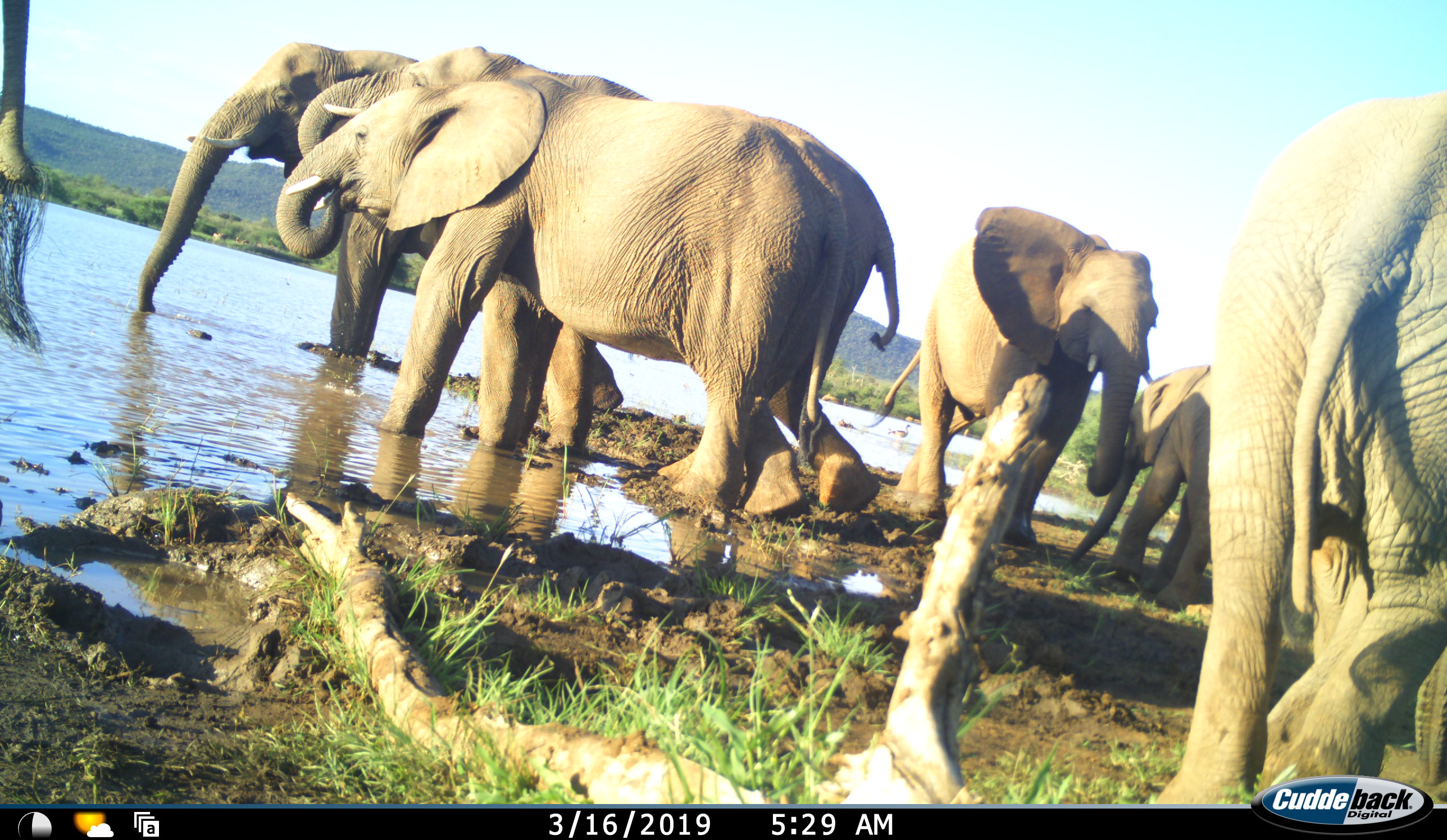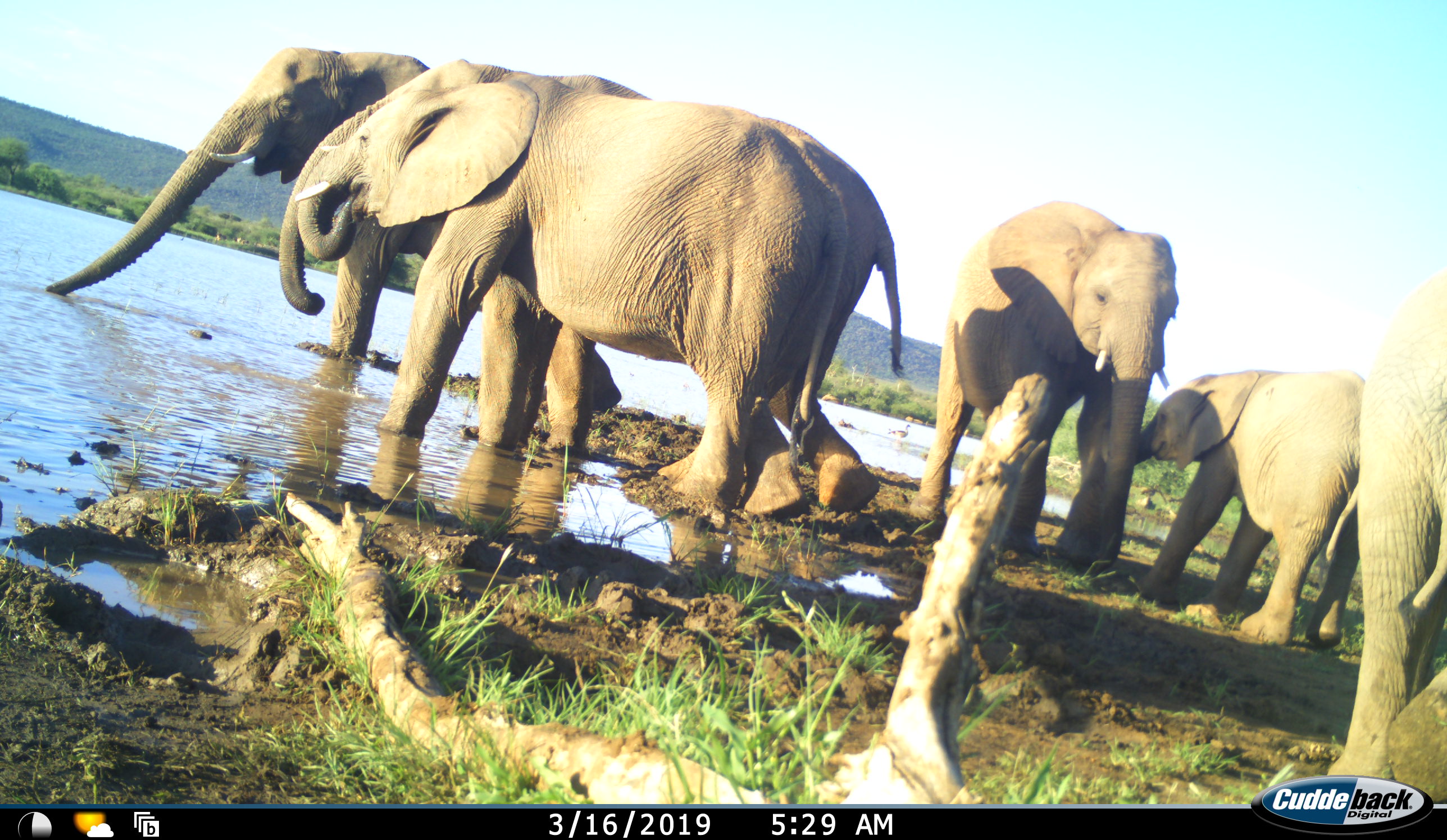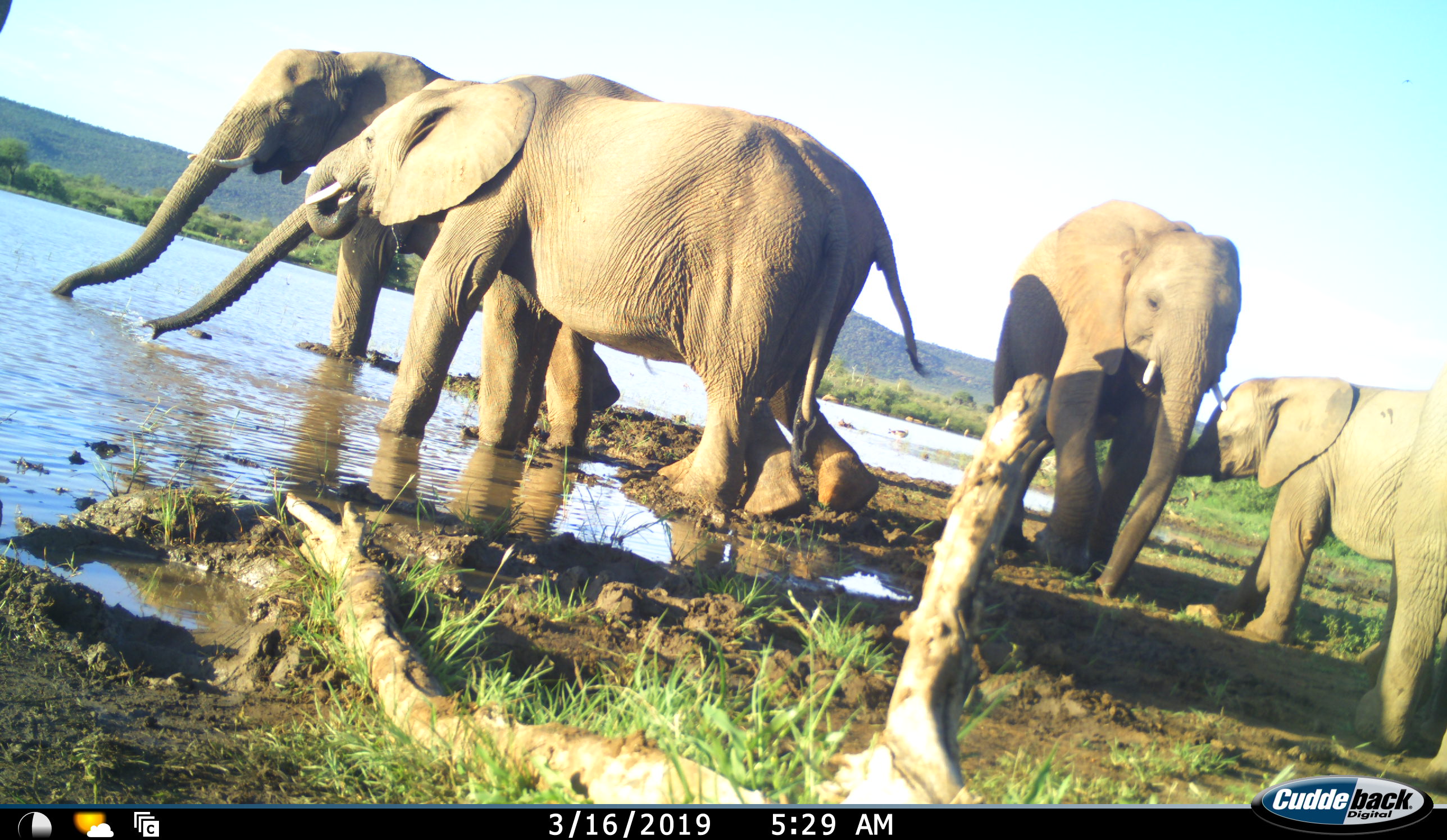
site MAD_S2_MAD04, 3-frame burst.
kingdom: Animalia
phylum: Chordata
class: Mammalia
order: Proboscidea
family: Elephantidae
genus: Loxodonta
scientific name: Loxodonta africana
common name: african bush elephant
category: elephant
Elephant (african bush elephant) (Loxodonta africana), count 7. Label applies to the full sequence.